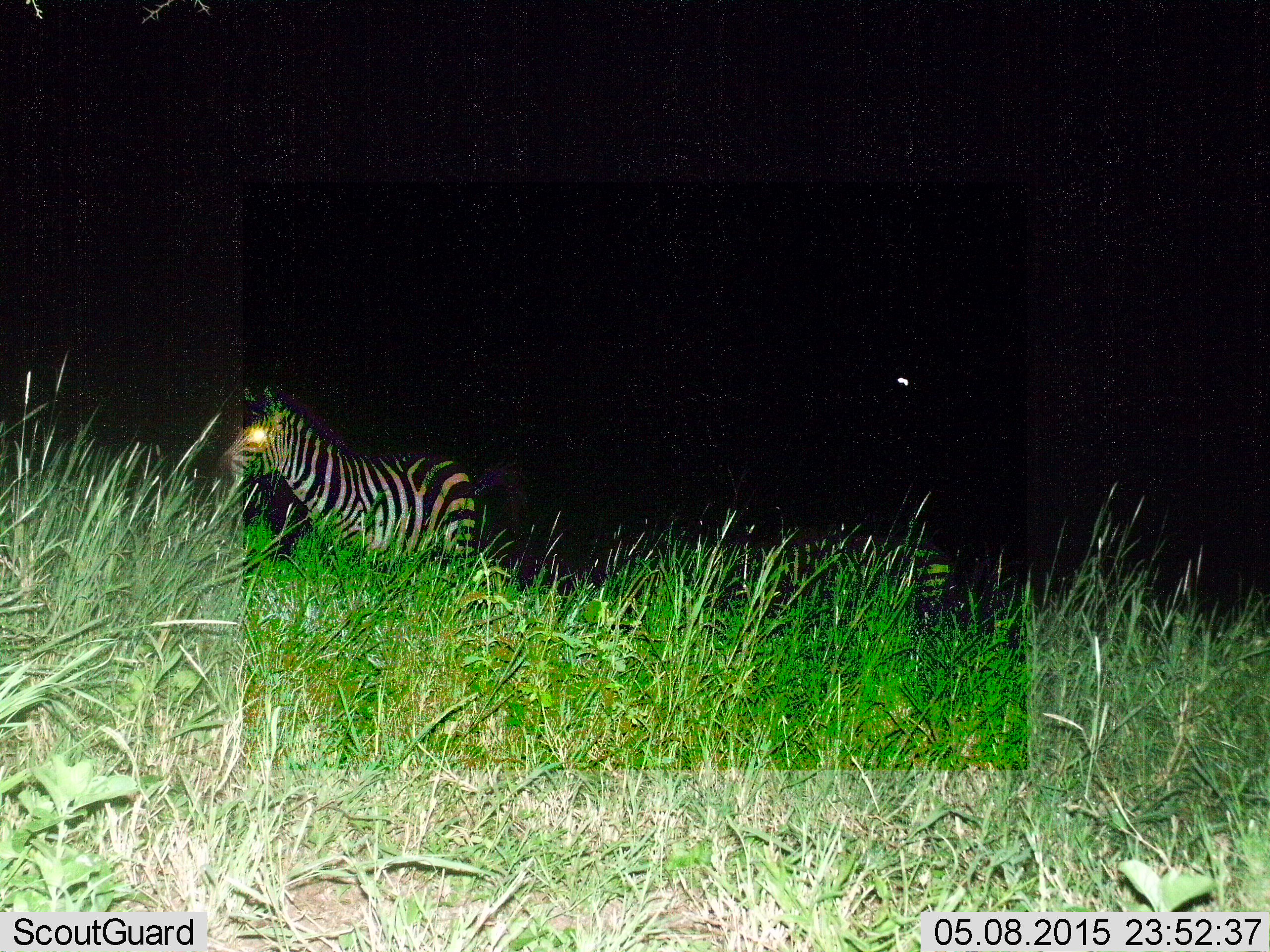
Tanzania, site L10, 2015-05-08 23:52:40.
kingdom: Animalia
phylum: Chordata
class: Mammalia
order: Perissodactyla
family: Equidae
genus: Equus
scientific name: Equus quagga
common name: plains zebra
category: zebra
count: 1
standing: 100%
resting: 0%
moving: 0%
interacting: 0%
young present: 0%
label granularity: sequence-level